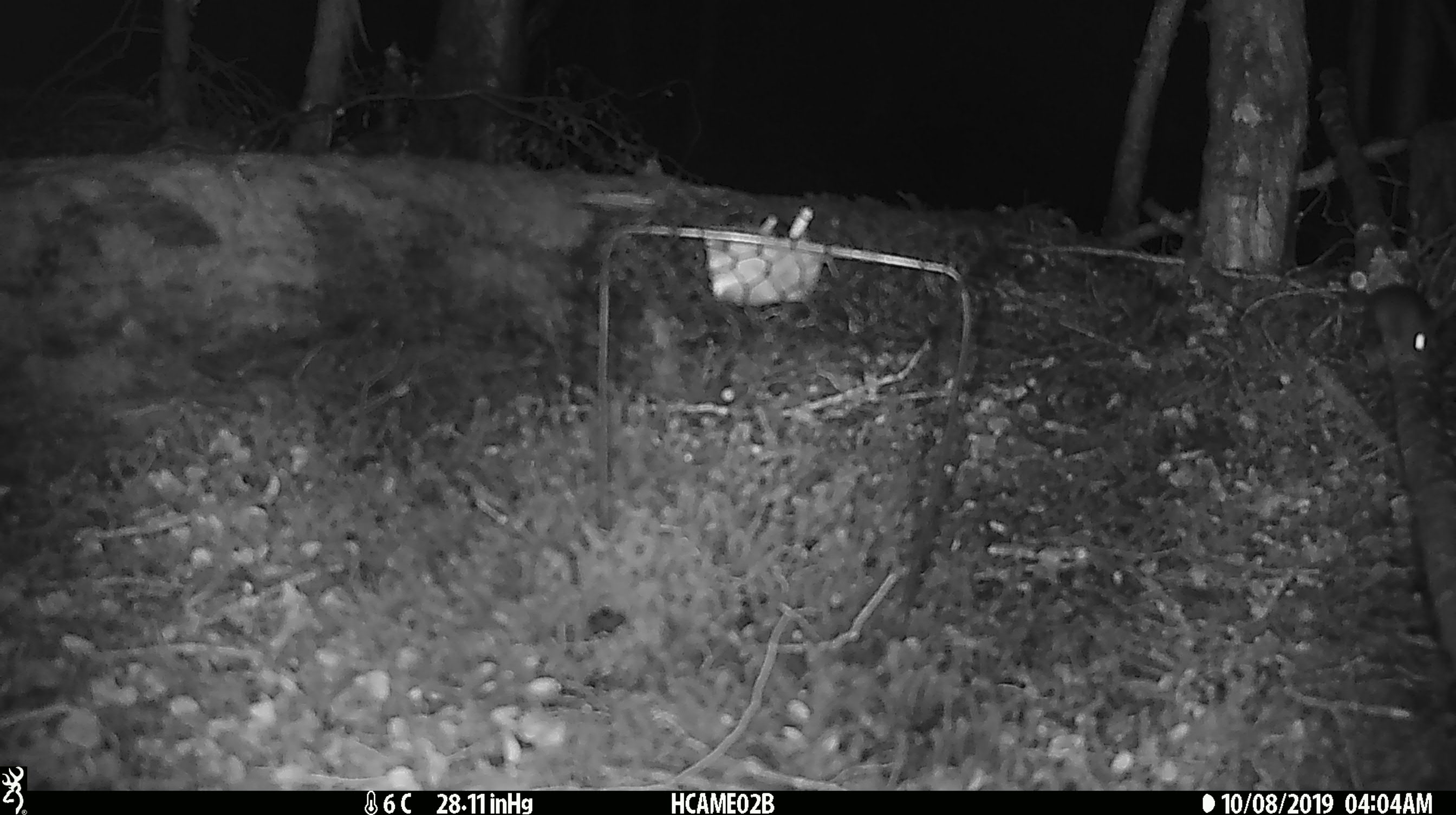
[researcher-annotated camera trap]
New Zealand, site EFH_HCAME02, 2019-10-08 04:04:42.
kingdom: Animalia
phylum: Chordata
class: Mammalia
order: Rodentia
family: Muridae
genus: Rattus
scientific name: Rattus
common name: rat